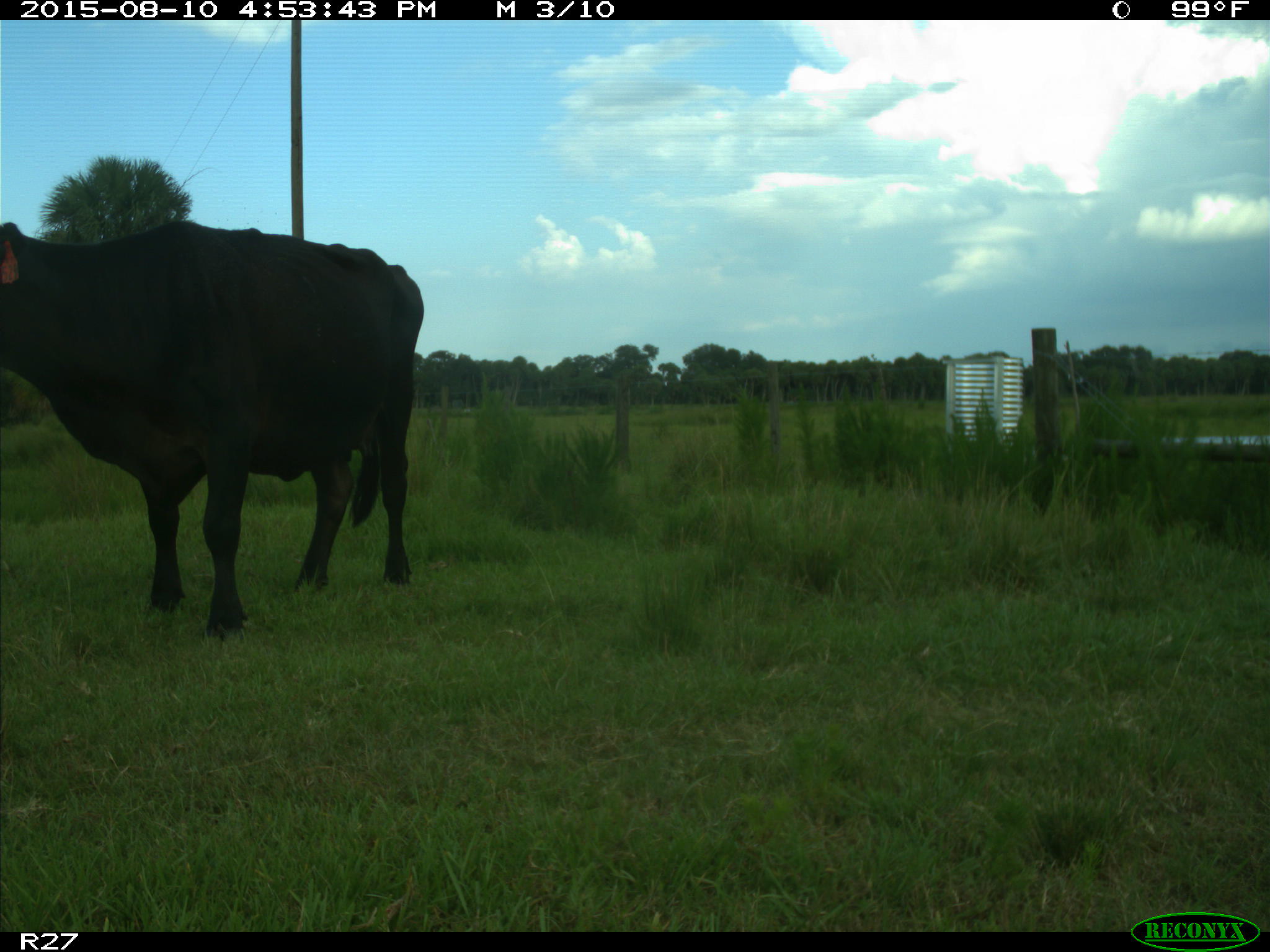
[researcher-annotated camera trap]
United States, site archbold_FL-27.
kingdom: Animalia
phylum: Chordata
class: Mammalia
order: Artiodactyla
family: Bovidae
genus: Bos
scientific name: Bos taurus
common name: domestic cow